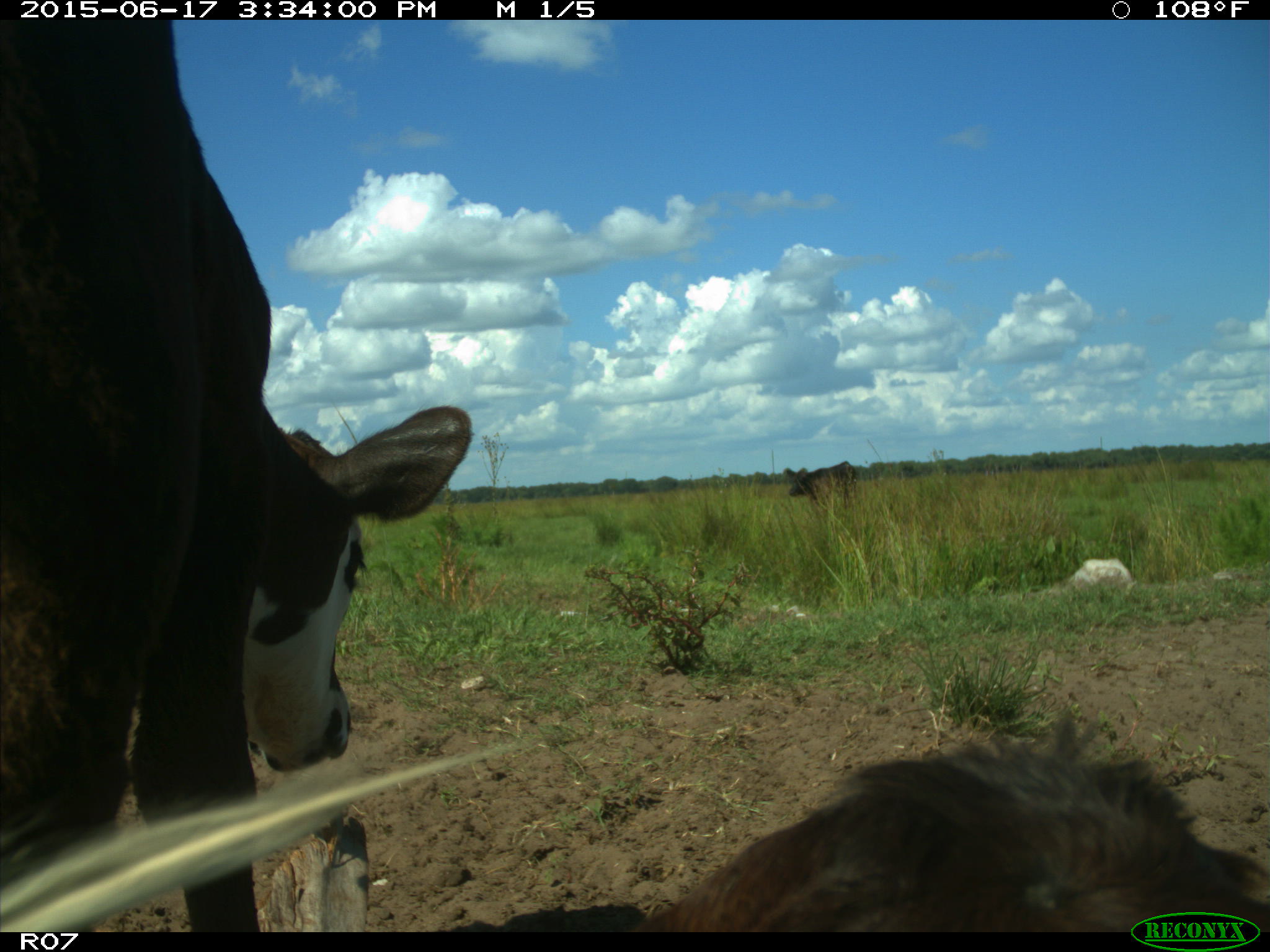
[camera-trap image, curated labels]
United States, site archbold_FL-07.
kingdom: Animalia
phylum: Chordata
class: Mammalia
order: Artiodactyla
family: Bovidae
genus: Bos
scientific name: Bos taurus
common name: domestic cow